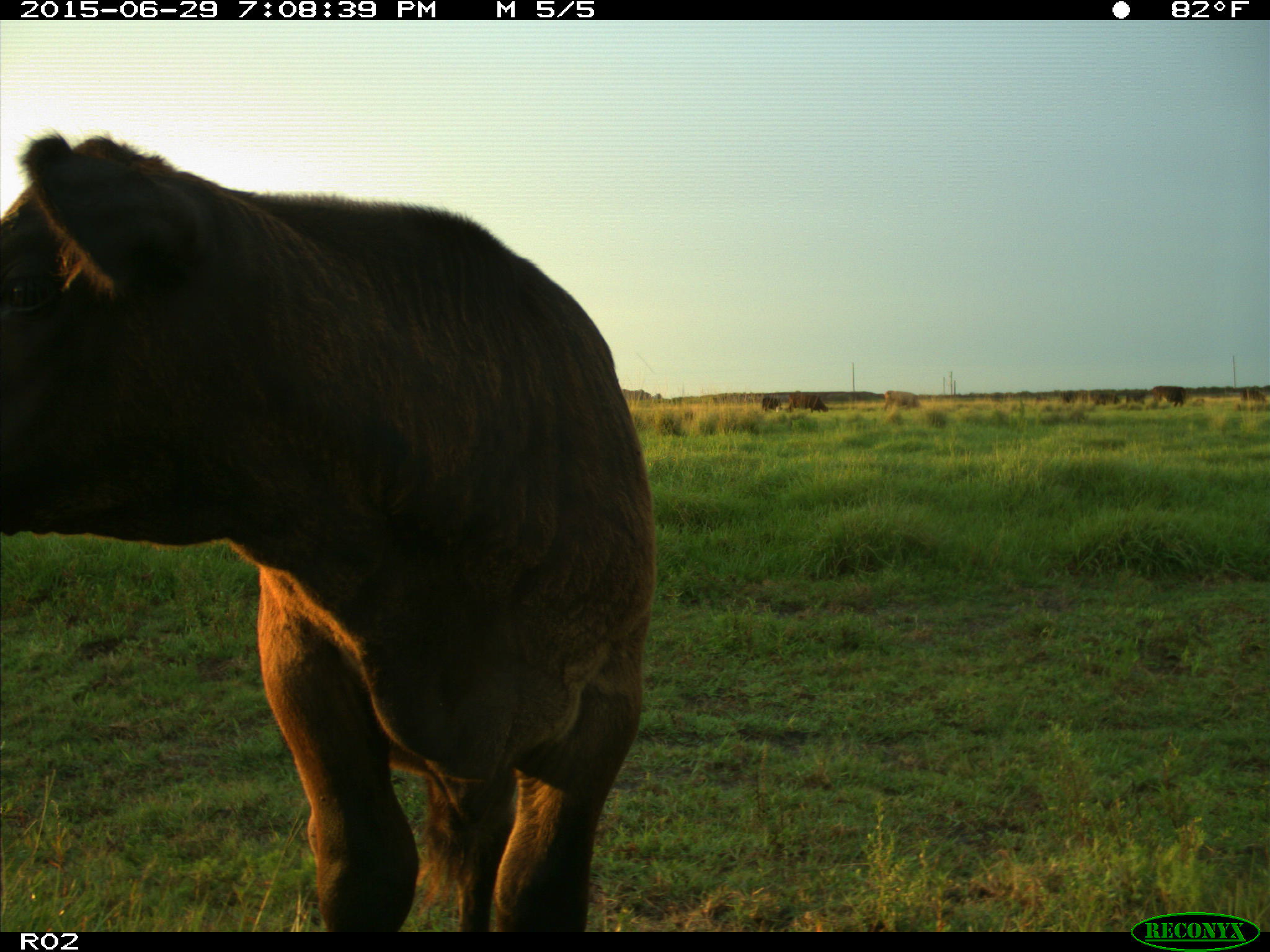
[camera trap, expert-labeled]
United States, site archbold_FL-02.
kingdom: Animalia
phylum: Chordata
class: Mammalia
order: Artiodactyla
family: Bovidae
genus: Bos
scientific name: Bos taurus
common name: domestic cow